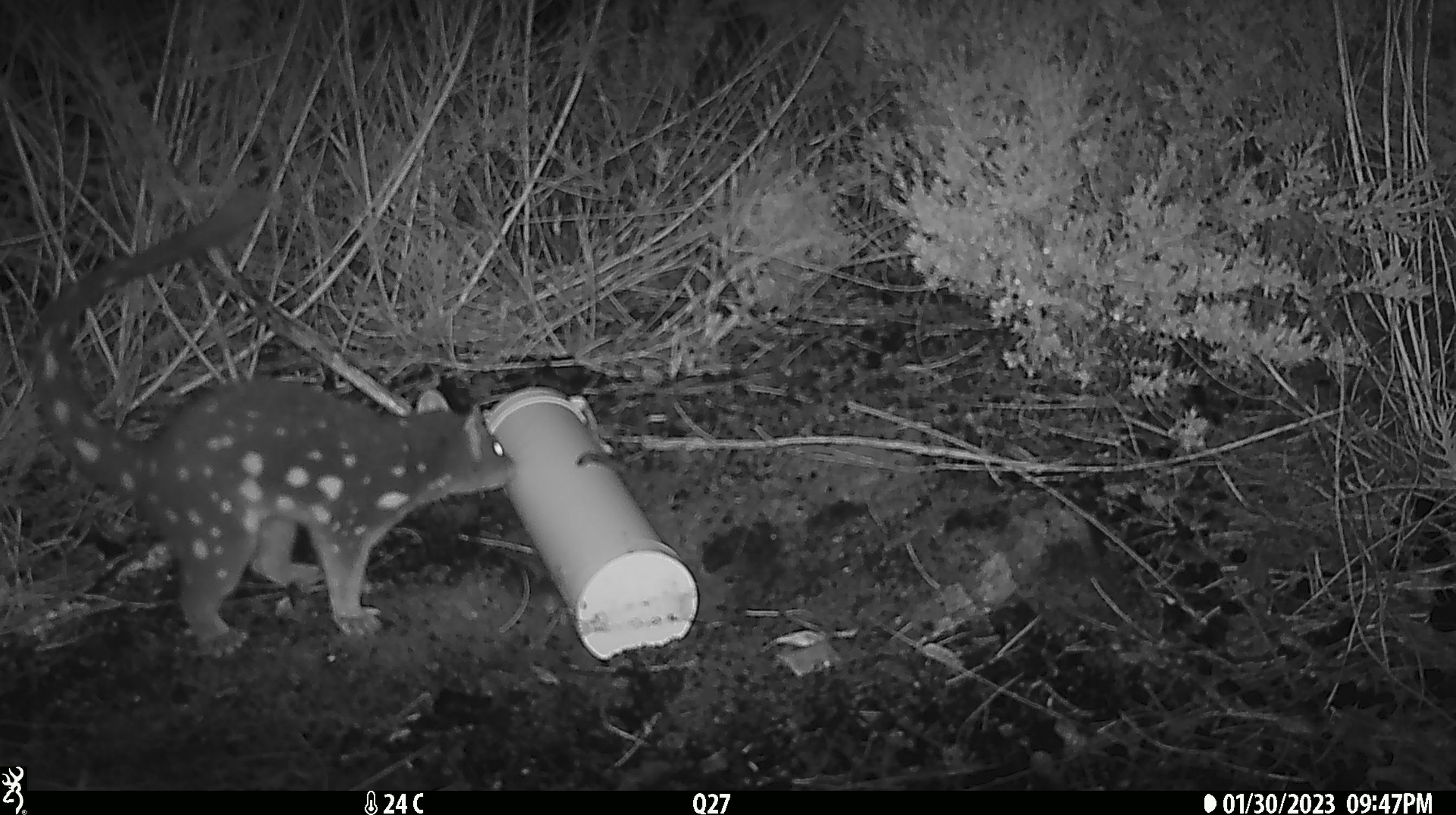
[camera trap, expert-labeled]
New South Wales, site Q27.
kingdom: Animalia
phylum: Chordata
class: Mammalia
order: Dasyuromorphia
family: Dasyuridae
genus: Dasyurus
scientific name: Dasyurus maculatus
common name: spotted-tailed quoll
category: quoll